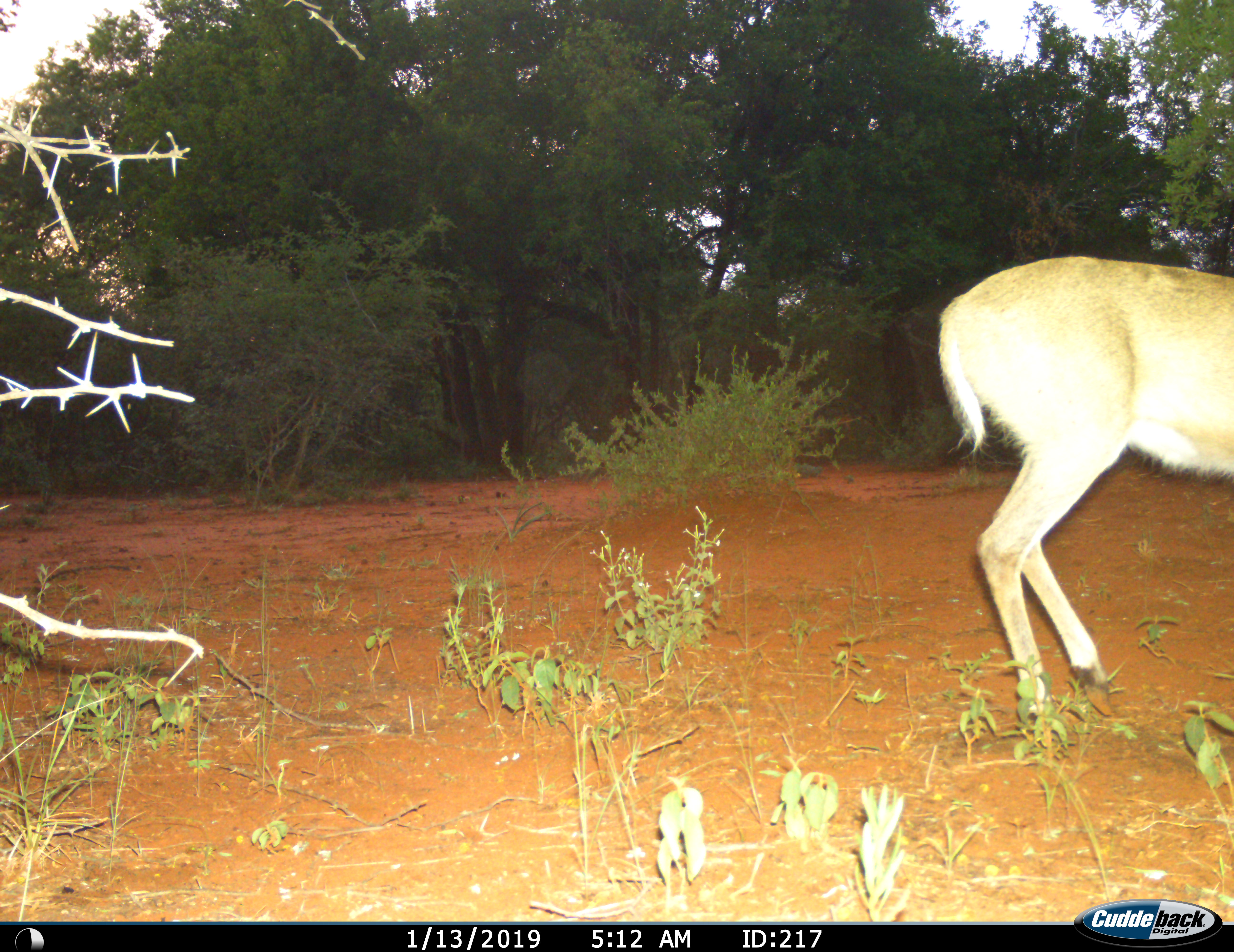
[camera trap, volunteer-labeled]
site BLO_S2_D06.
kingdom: Animalia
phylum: Chordata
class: Mammalia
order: Artiodactyla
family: Bovidae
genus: Aepyceros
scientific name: Aepyceros melampus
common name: impala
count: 1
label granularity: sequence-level